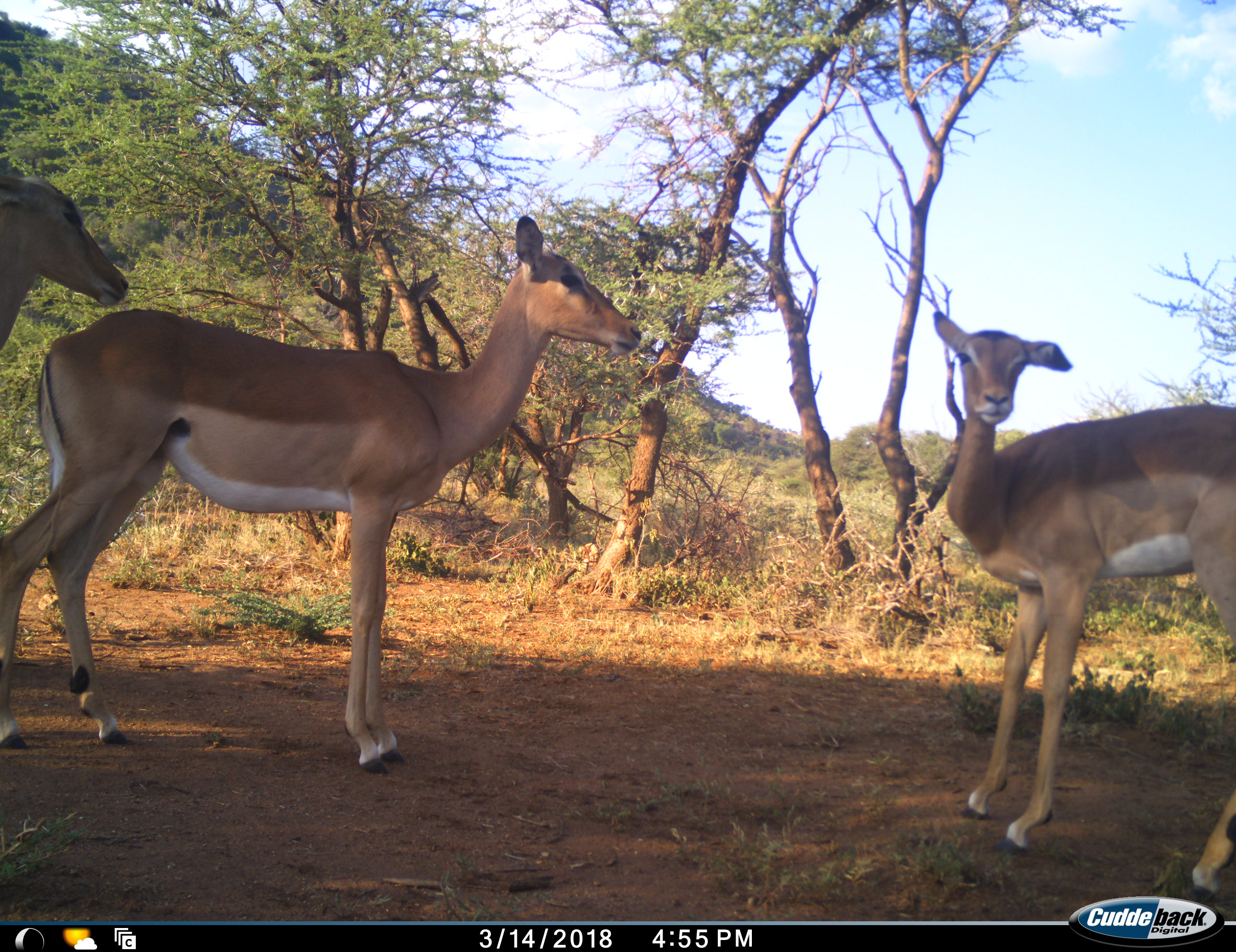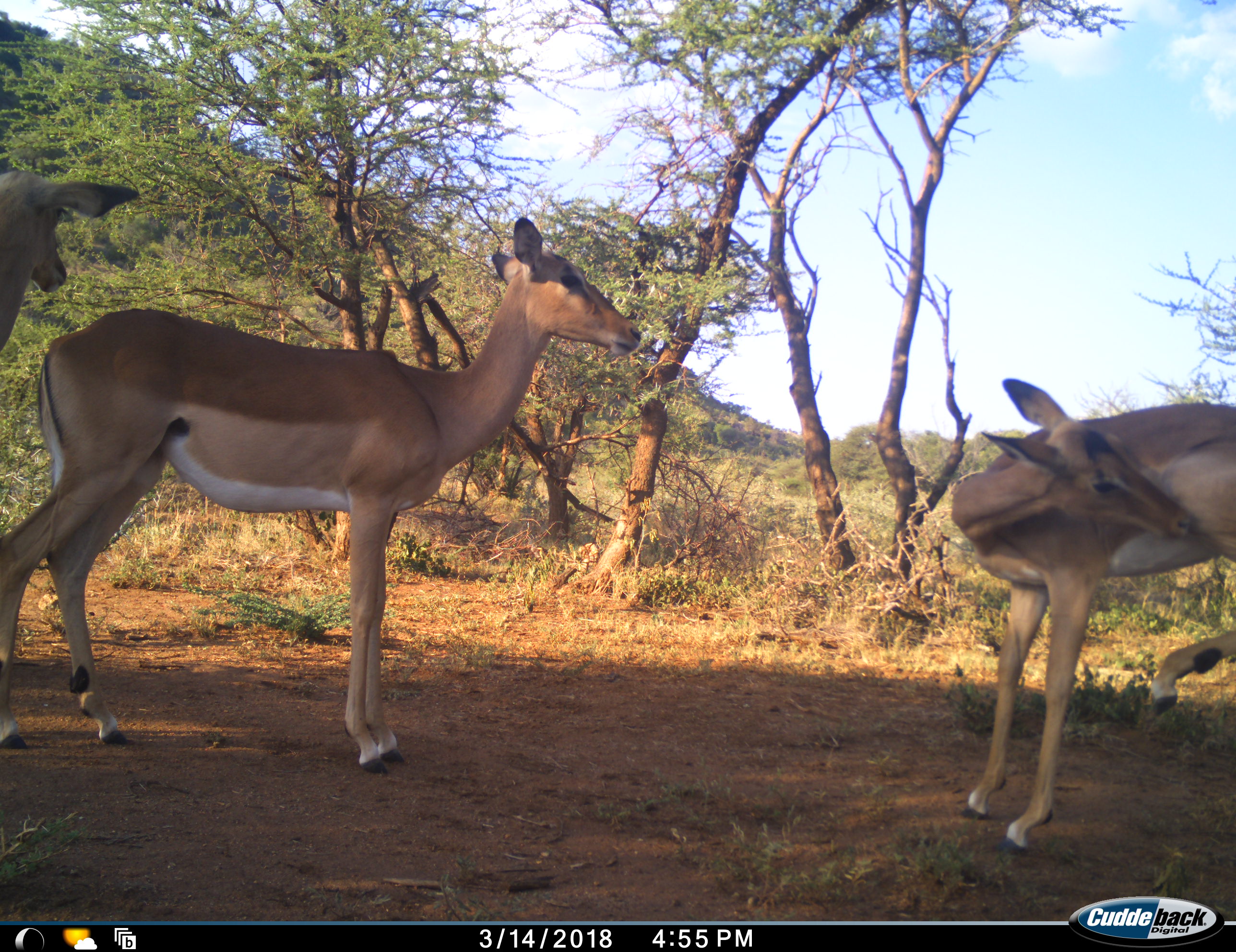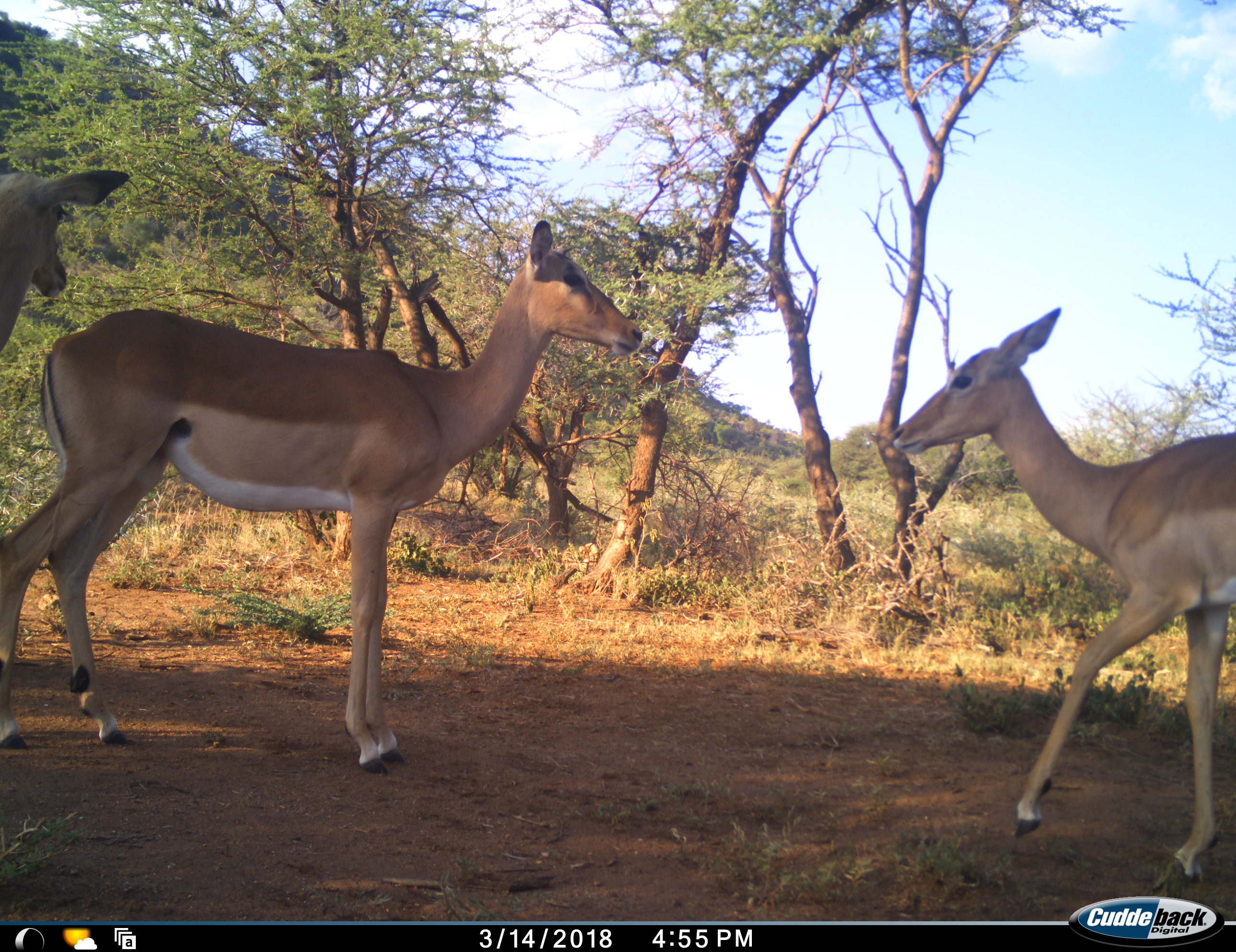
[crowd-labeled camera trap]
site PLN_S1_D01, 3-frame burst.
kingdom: Animalia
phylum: Chordata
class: Mammalia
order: Artiodactyla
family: Bovidae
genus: Aepyceros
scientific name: Aepyceros melampus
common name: impala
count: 3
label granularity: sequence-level